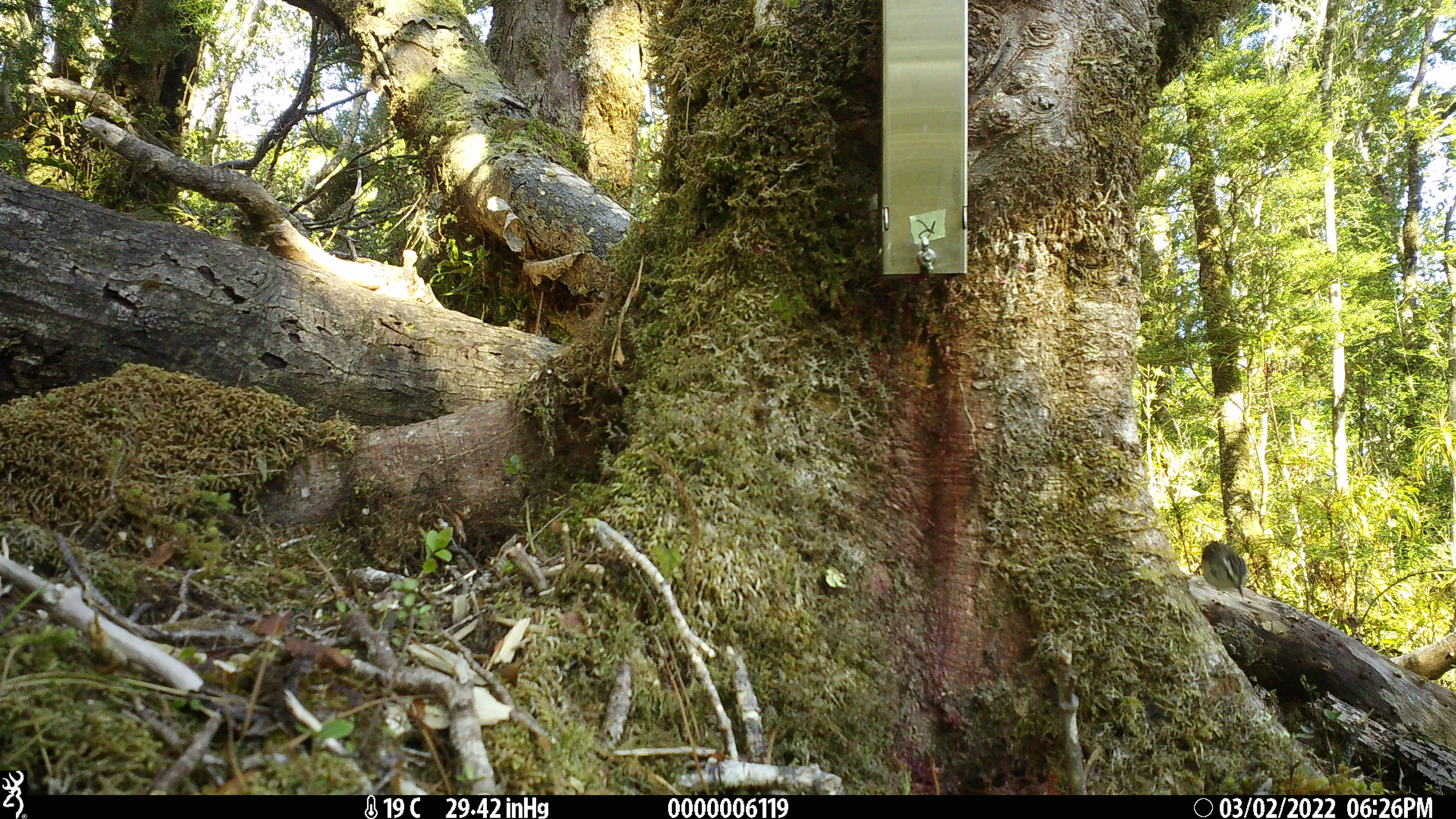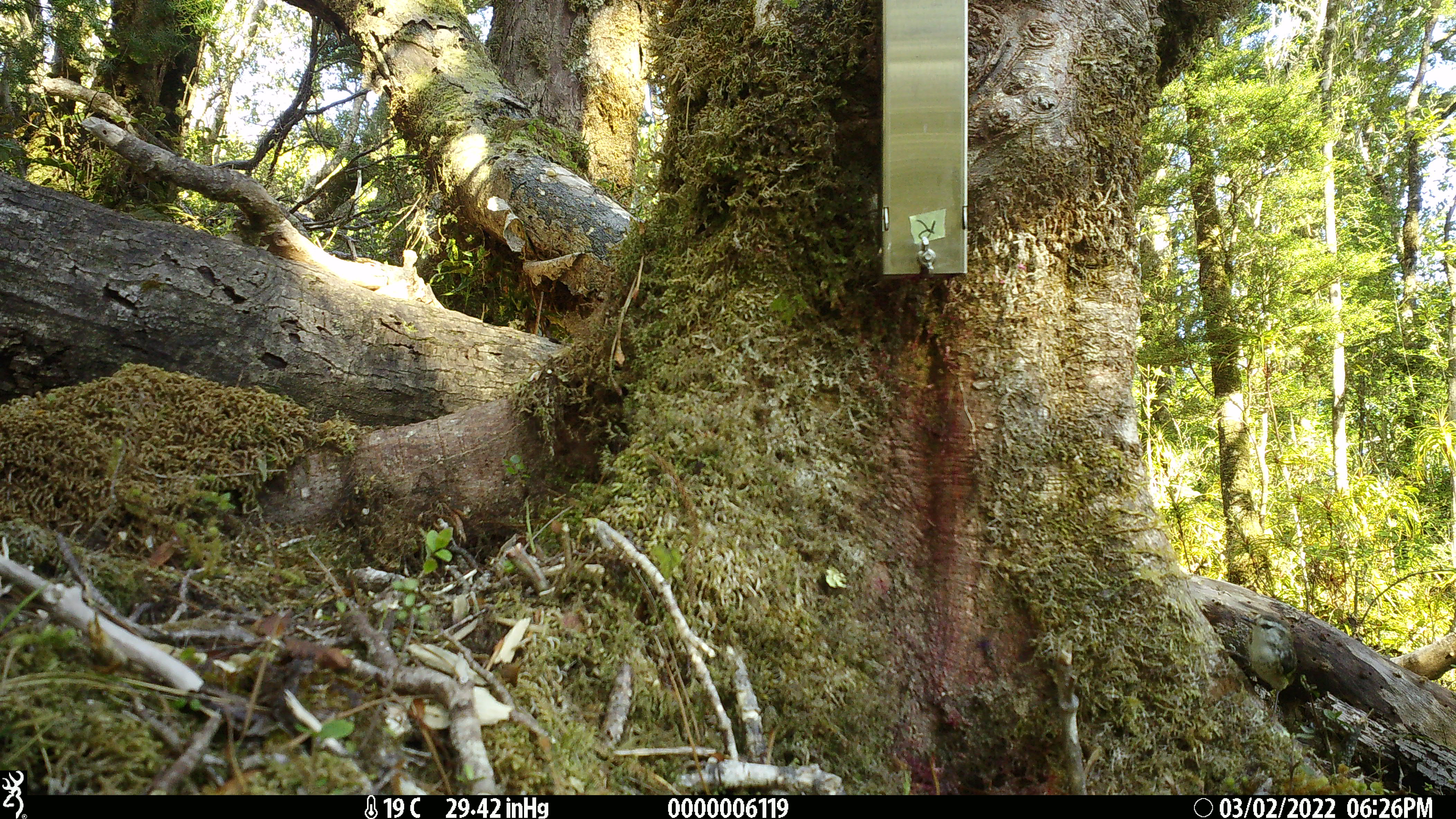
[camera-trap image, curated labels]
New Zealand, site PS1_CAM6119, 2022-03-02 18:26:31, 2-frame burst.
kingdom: Animalia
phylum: Chordata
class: Aves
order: Passeriformes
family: Acanthisittidae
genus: Acanthisitta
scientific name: Acanthisitta chloris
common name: rifleman